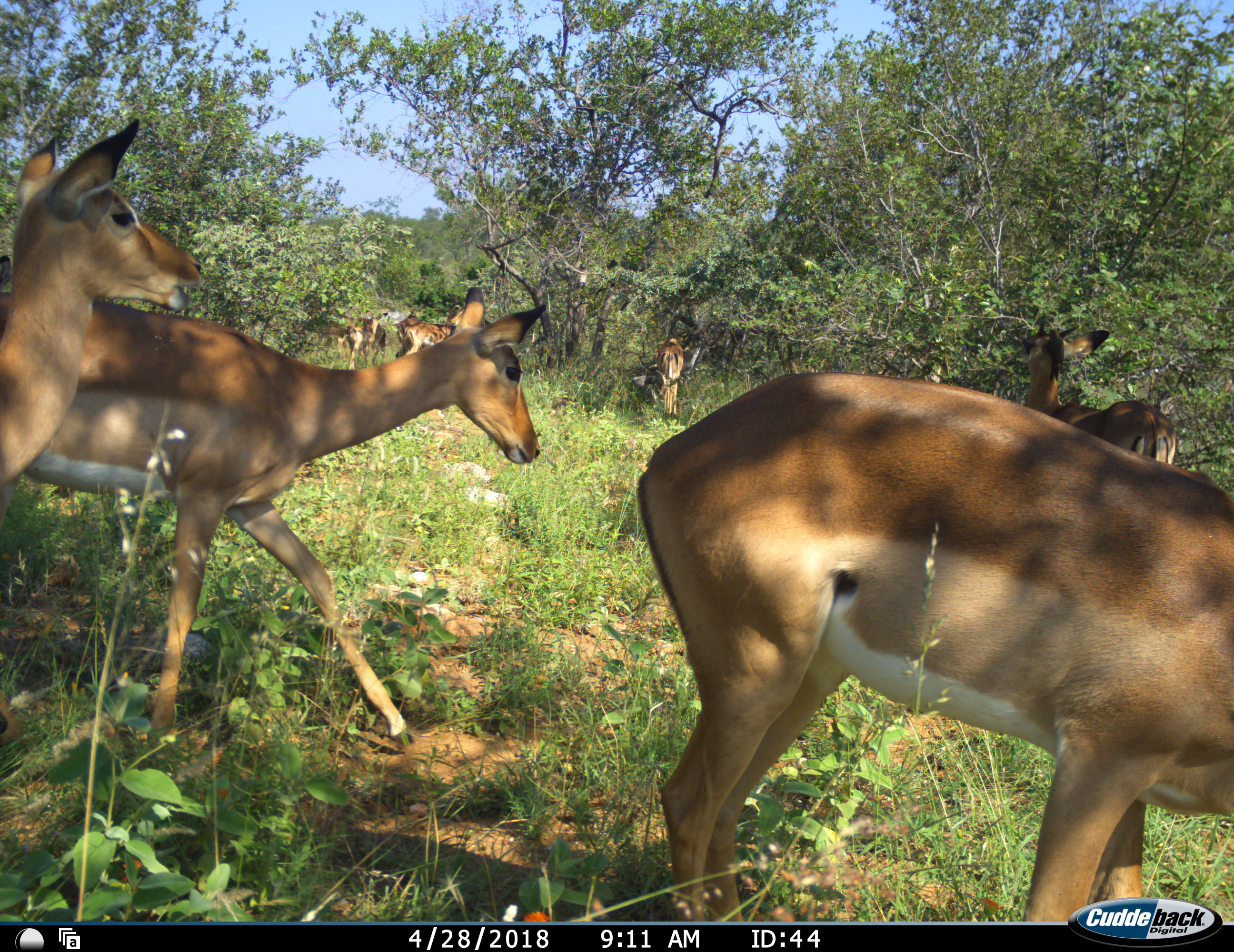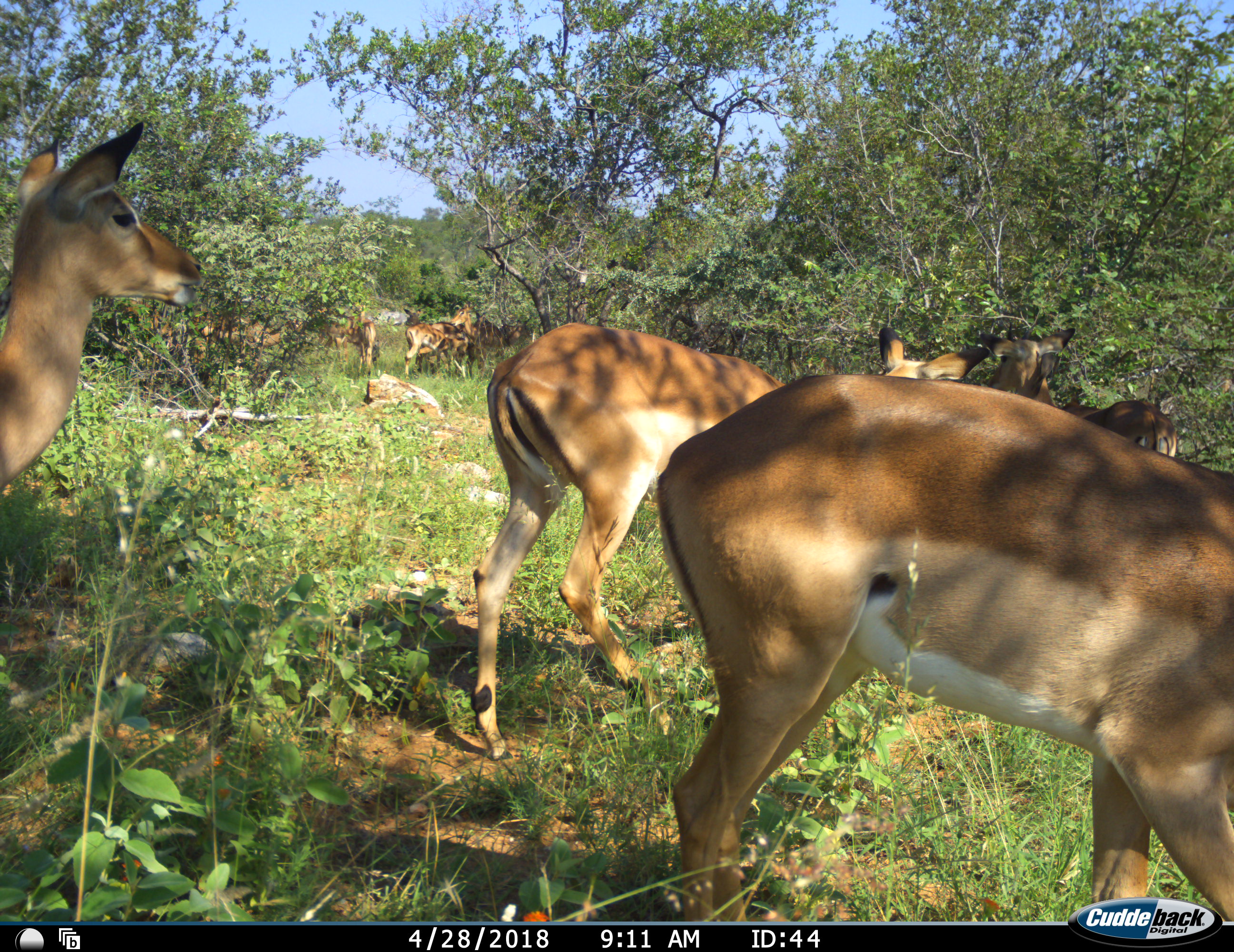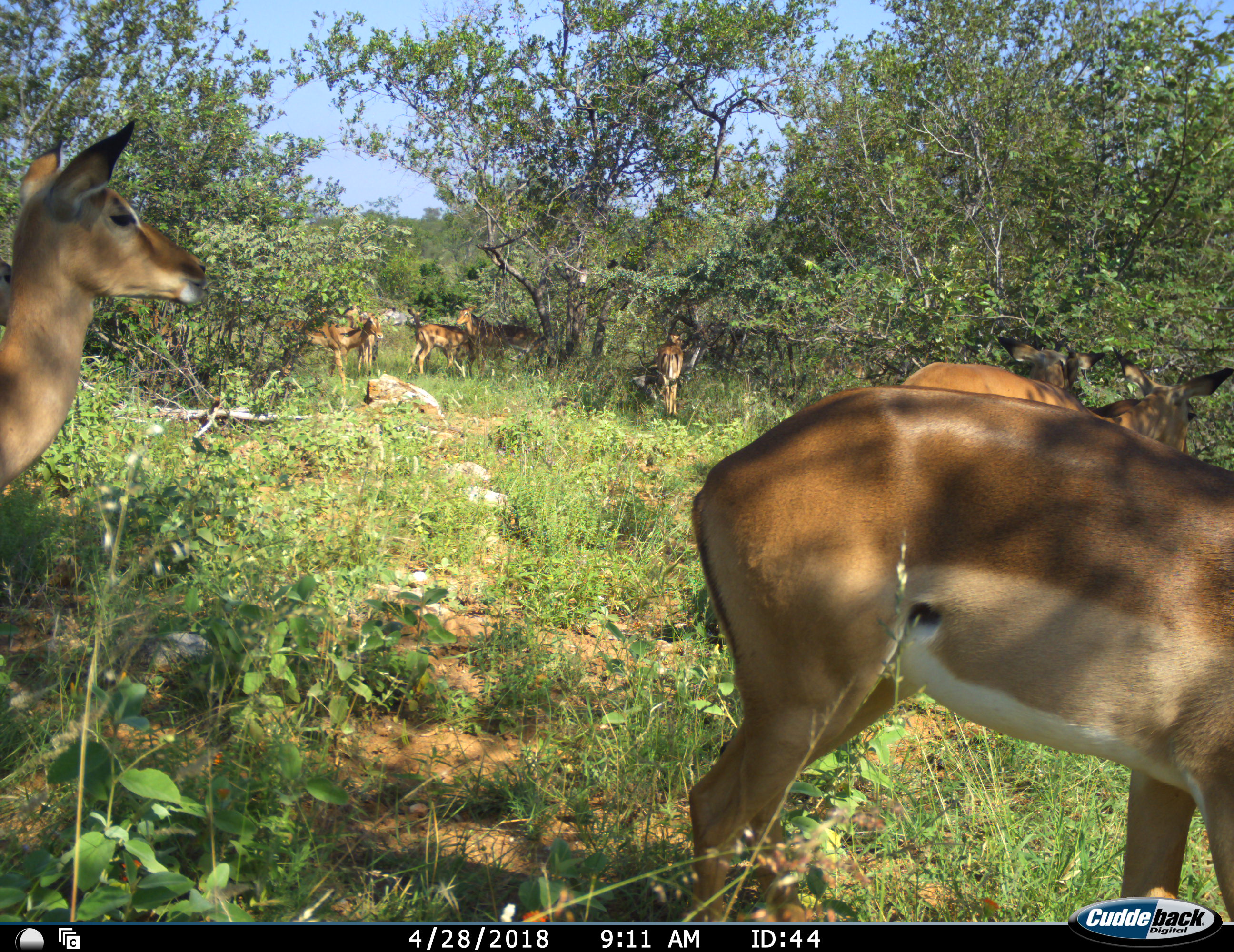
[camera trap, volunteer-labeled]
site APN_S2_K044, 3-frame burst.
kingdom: Animalia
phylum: Chordata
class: Mammalia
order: Artiodactyla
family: Bovidae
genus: Aepyceros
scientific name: Aepyceros melampus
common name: impala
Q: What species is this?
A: Impala (Aepyceros melampus).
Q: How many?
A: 10.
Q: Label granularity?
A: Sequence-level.